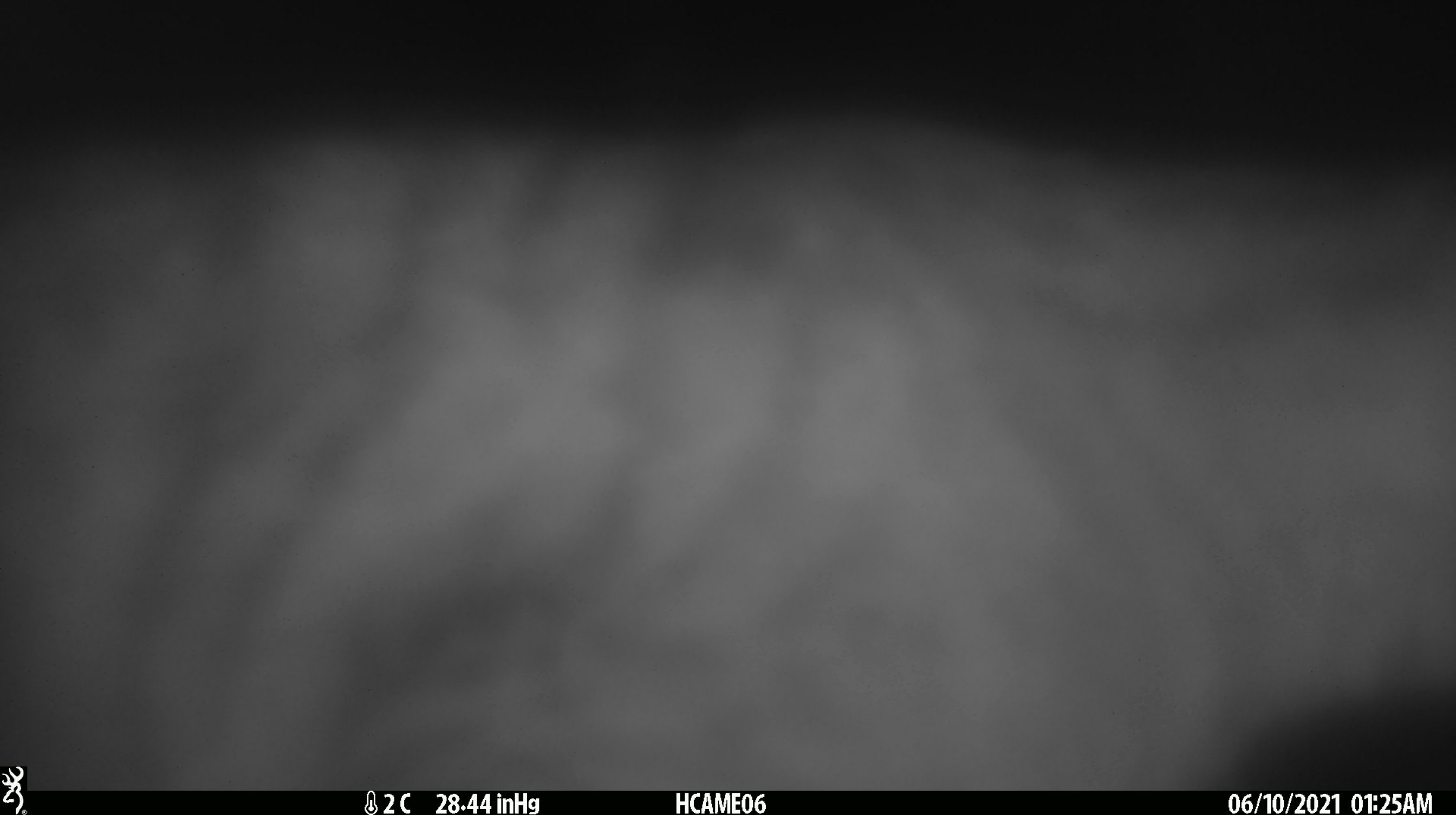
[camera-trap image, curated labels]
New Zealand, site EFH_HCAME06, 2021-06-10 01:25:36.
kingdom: Animalia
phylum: Chordata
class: Mammalia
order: Carnivora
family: Felidae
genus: Felis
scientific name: Felis catus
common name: domestic cat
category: cat